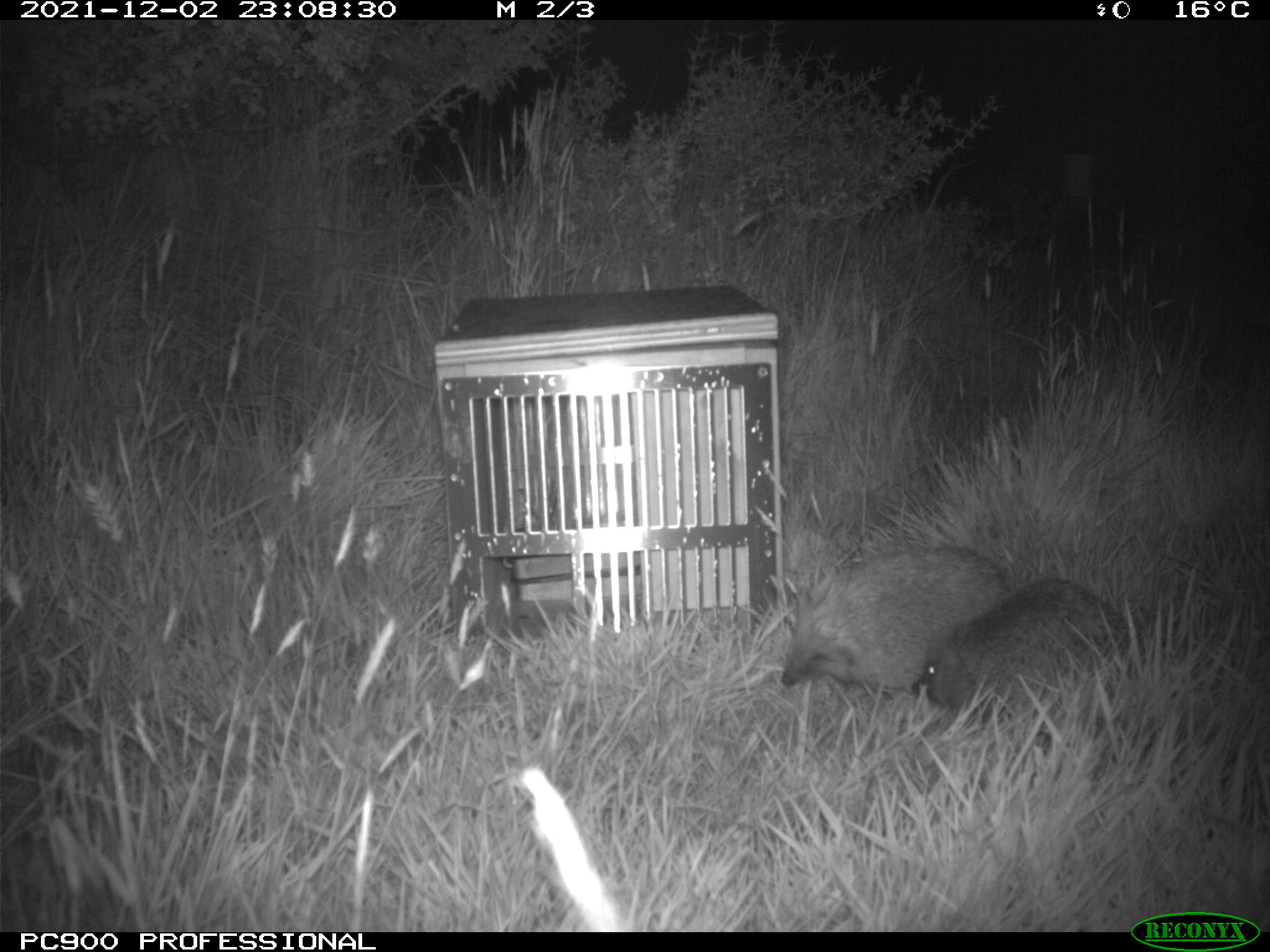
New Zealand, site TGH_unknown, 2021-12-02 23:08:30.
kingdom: Animalia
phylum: Chordata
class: Mammalia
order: Eulipotyphla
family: Erinaceidae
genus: Erinaceus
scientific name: Erinaceus europaeus europaeus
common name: european hedgehog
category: hedgehog